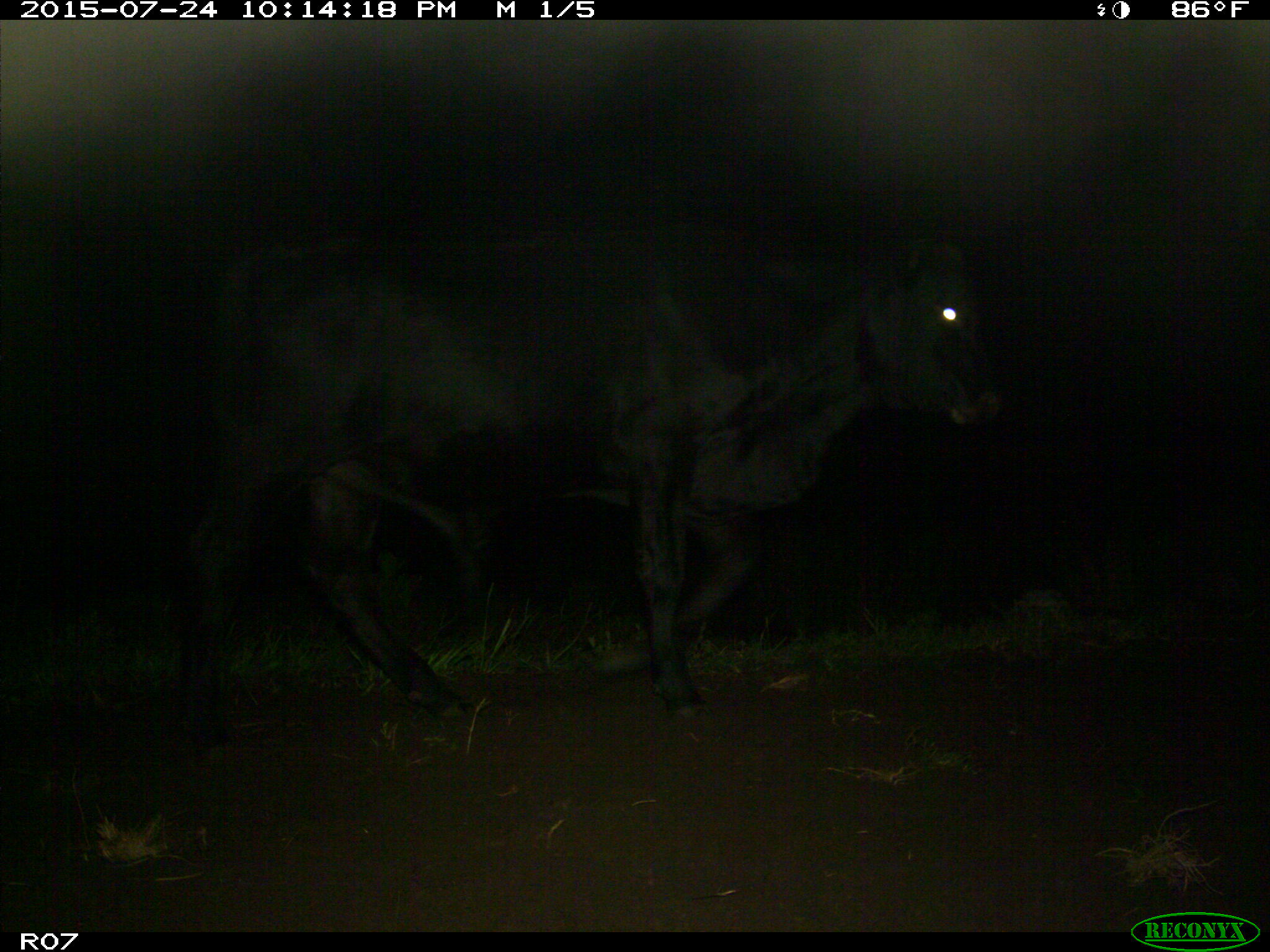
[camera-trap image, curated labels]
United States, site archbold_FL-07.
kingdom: Animalia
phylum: Chordata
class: Mammalia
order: Artiodactyla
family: Bovidae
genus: Bos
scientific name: Bos taurus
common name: domestic cow